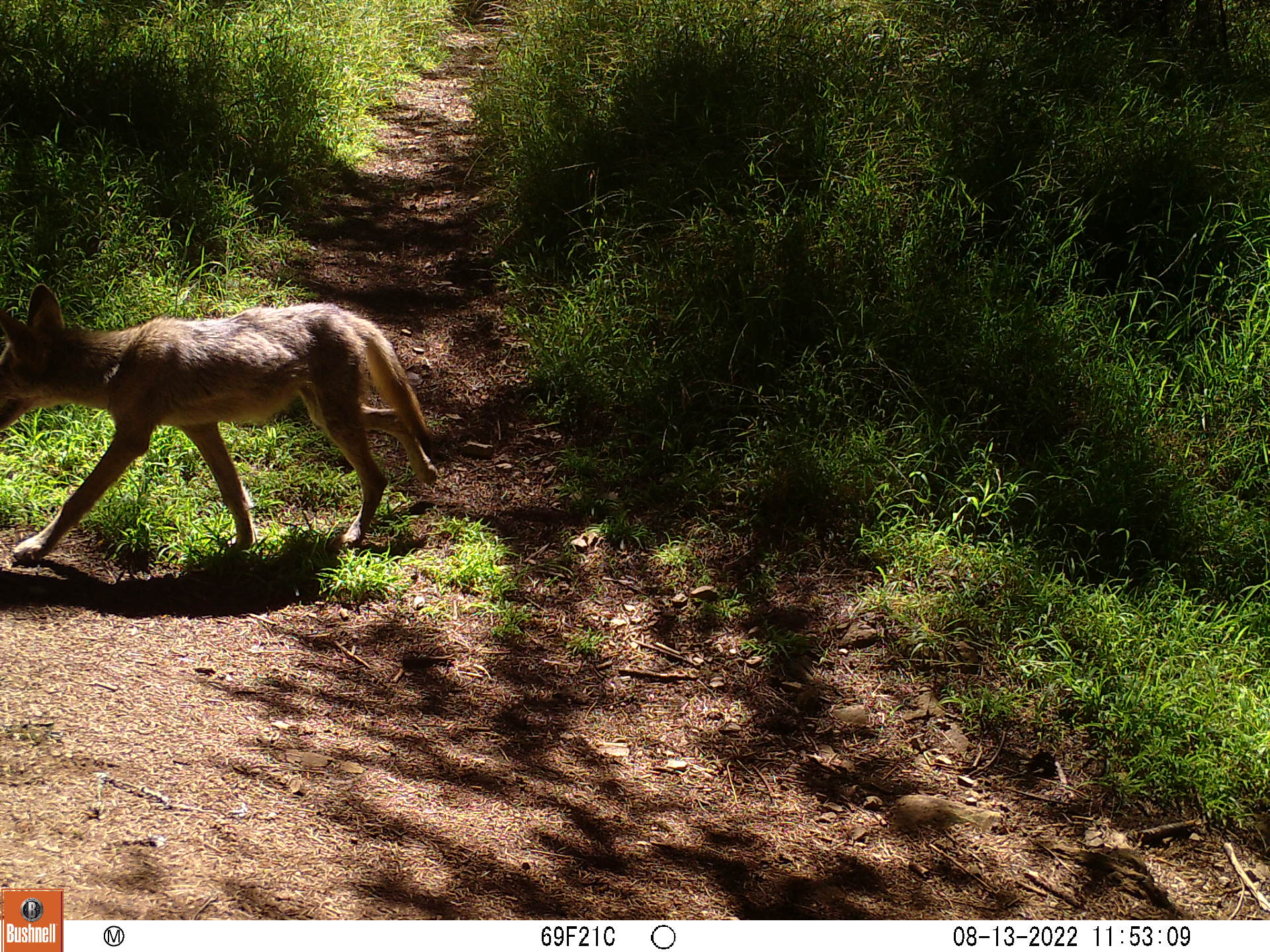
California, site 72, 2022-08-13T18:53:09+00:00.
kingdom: Animalia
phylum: Chordata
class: Mammalia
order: Carnivora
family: Canidae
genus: Canis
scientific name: Canis latrans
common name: coyote